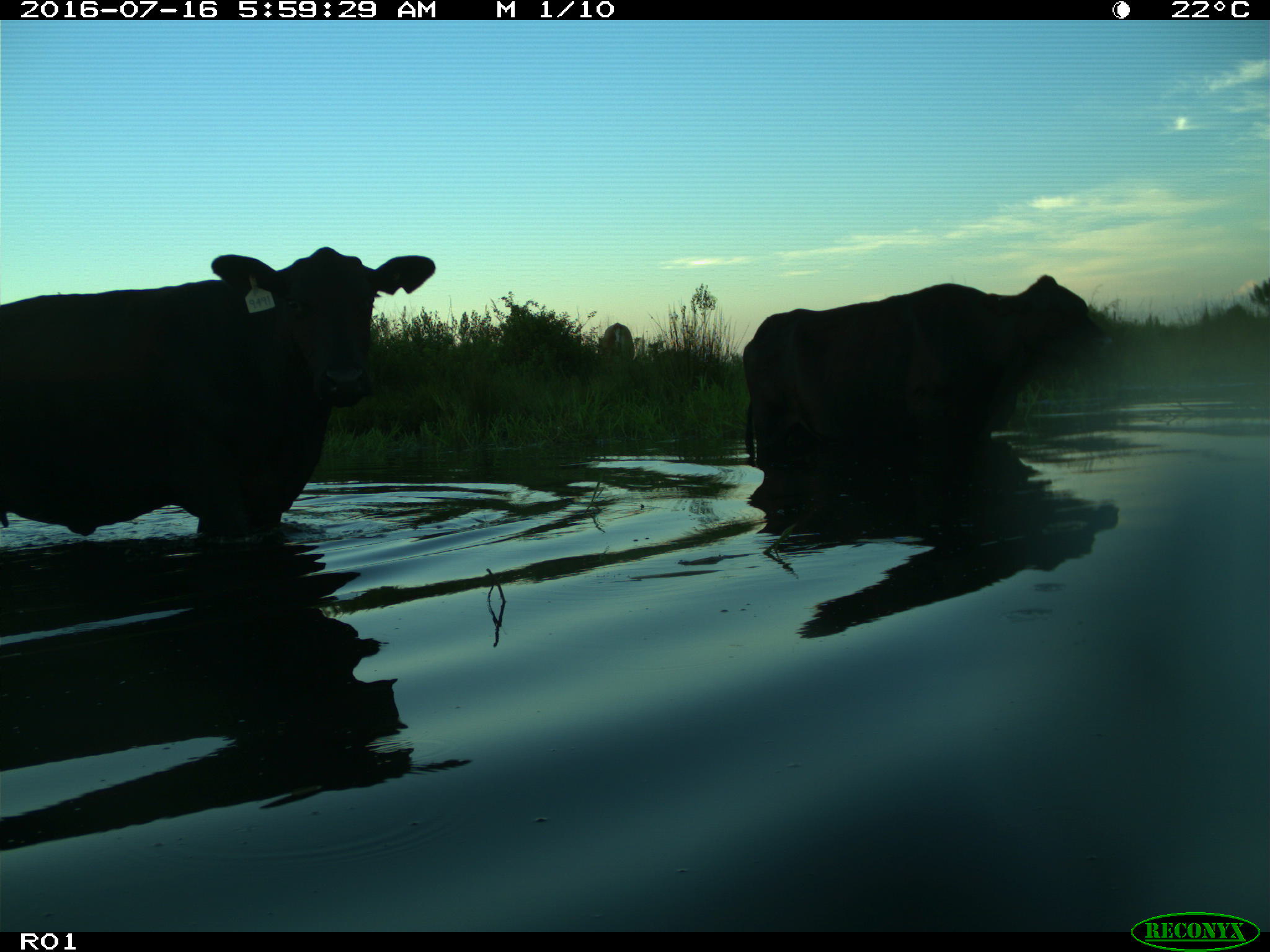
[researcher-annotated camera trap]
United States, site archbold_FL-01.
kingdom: Animalia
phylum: Chordata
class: Mammalia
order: Artiodactyla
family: Bovidae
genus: Bos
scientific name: Bos taurus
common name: domestic cow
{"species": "Bos taurus (domestic cow)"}